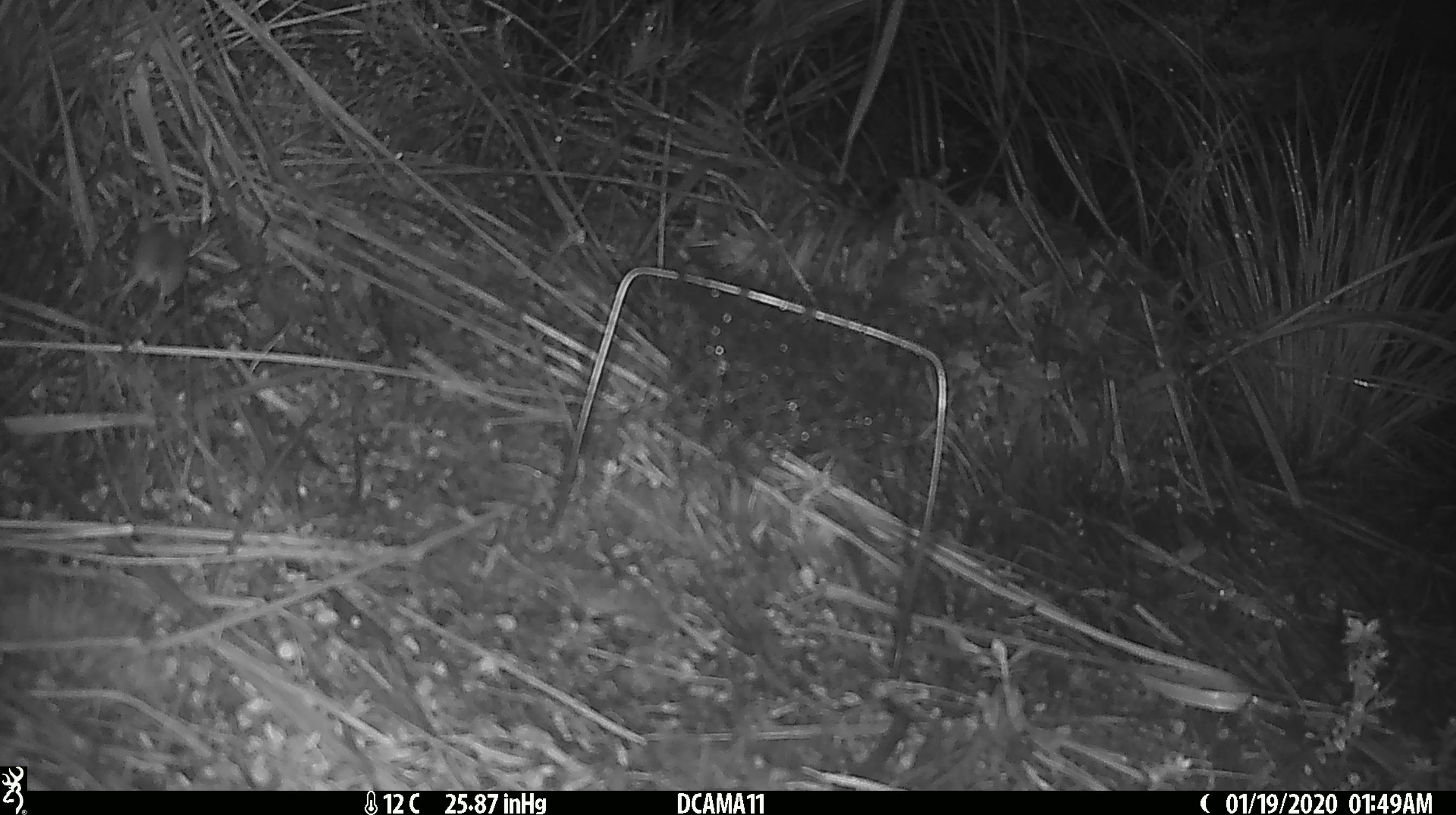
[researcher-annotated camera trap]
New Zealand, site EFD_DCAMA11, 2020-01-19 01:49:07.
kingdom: Animalia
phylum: Chordata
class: Mammalia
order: Rodentia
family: Muridae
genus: Mus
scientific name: Mus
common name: mouse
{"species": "mouse (Mus)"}